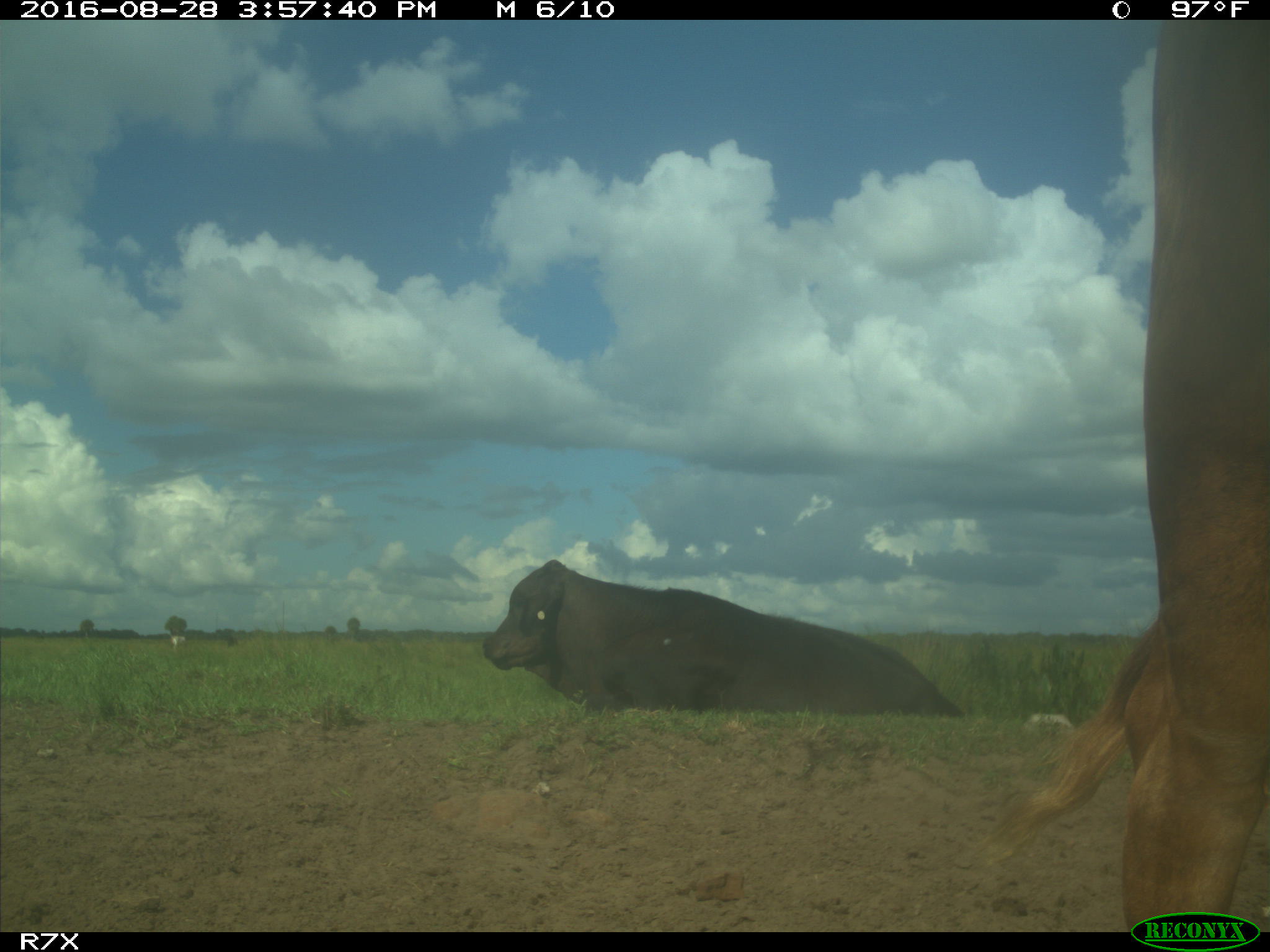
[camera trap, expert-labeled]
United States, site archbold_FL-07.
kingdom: Animalia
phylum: Chordata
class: Mammalia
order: Artiodactyla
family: Bovidae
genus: Bos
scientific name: Bos taurus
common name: domestic cow